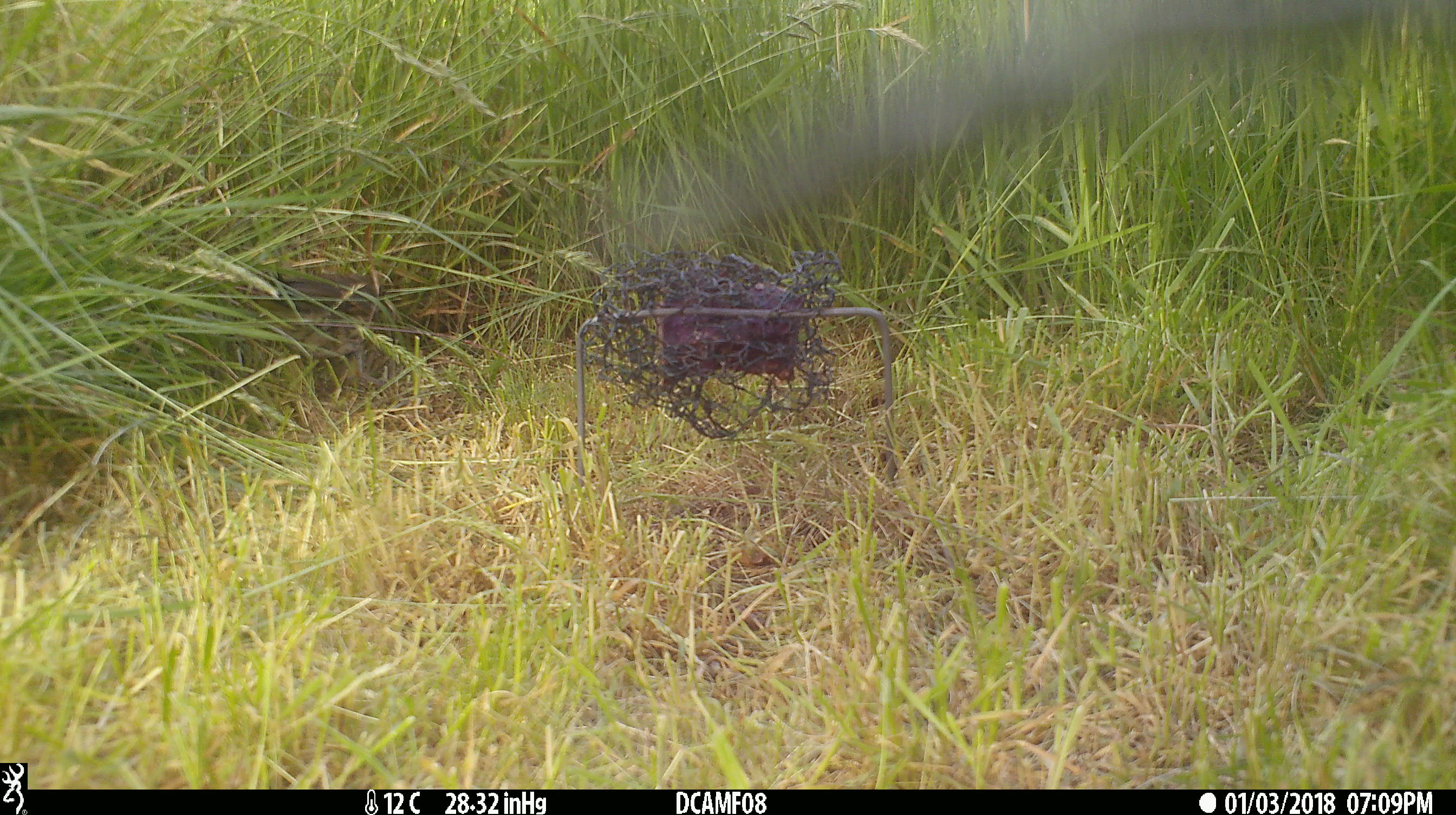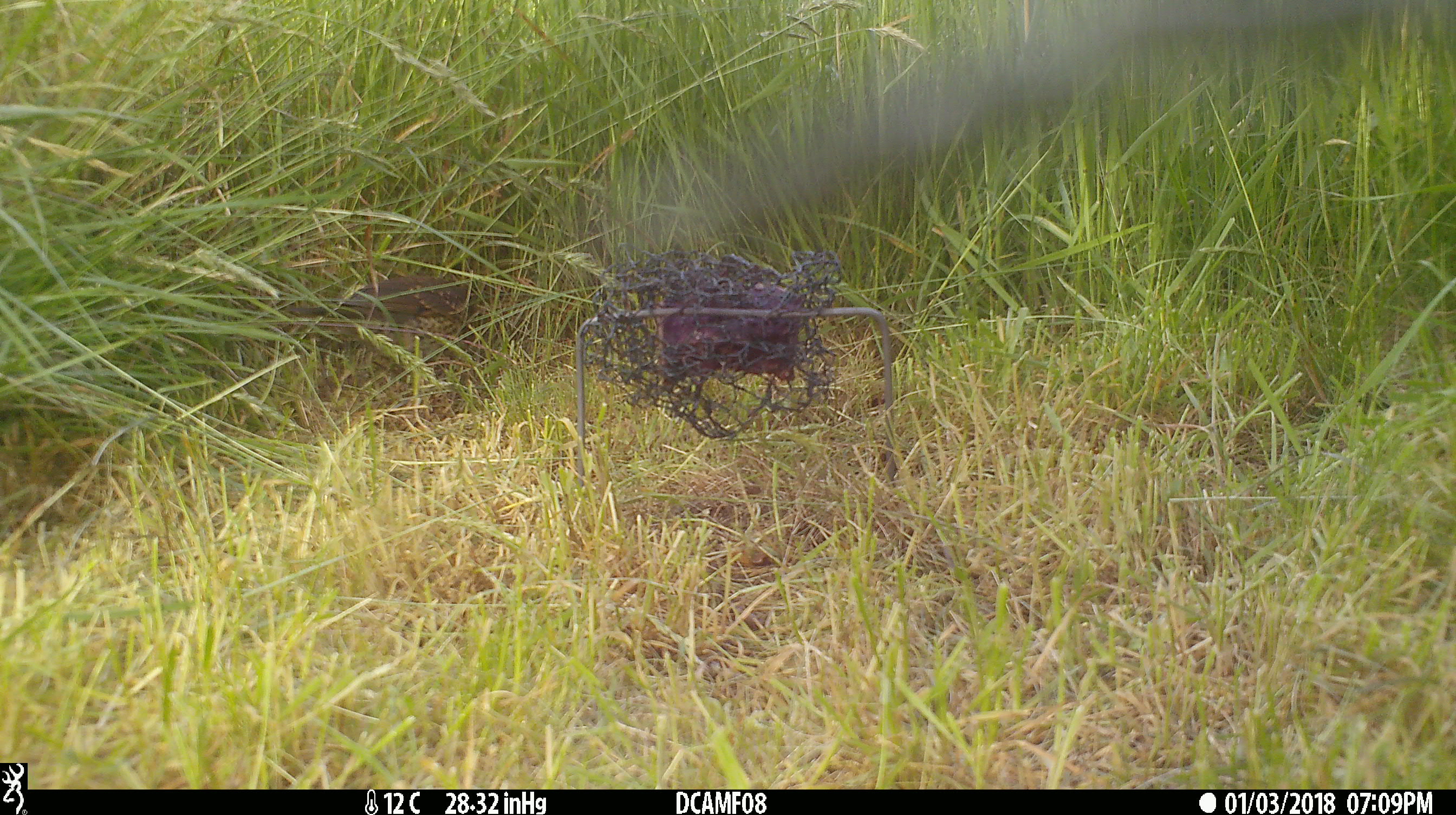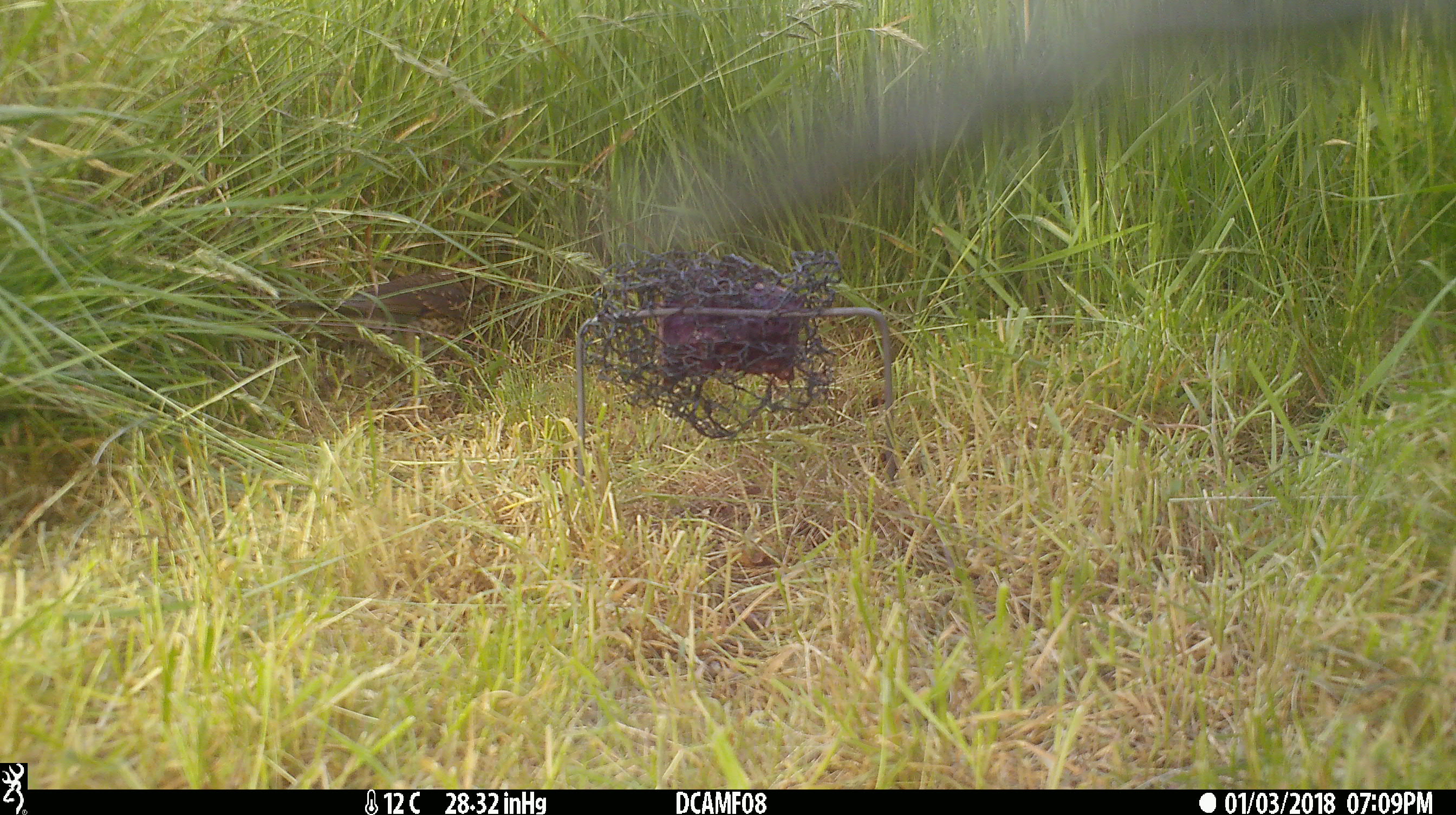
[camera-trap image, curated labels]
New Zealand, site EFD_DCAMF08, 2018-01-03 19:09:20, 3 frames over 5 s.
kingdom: Animalia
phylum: Chordata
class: Aves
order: Passeriformes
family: Turdidae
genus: Turdus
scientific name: Turdus philomelos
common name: song thrush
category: thrush